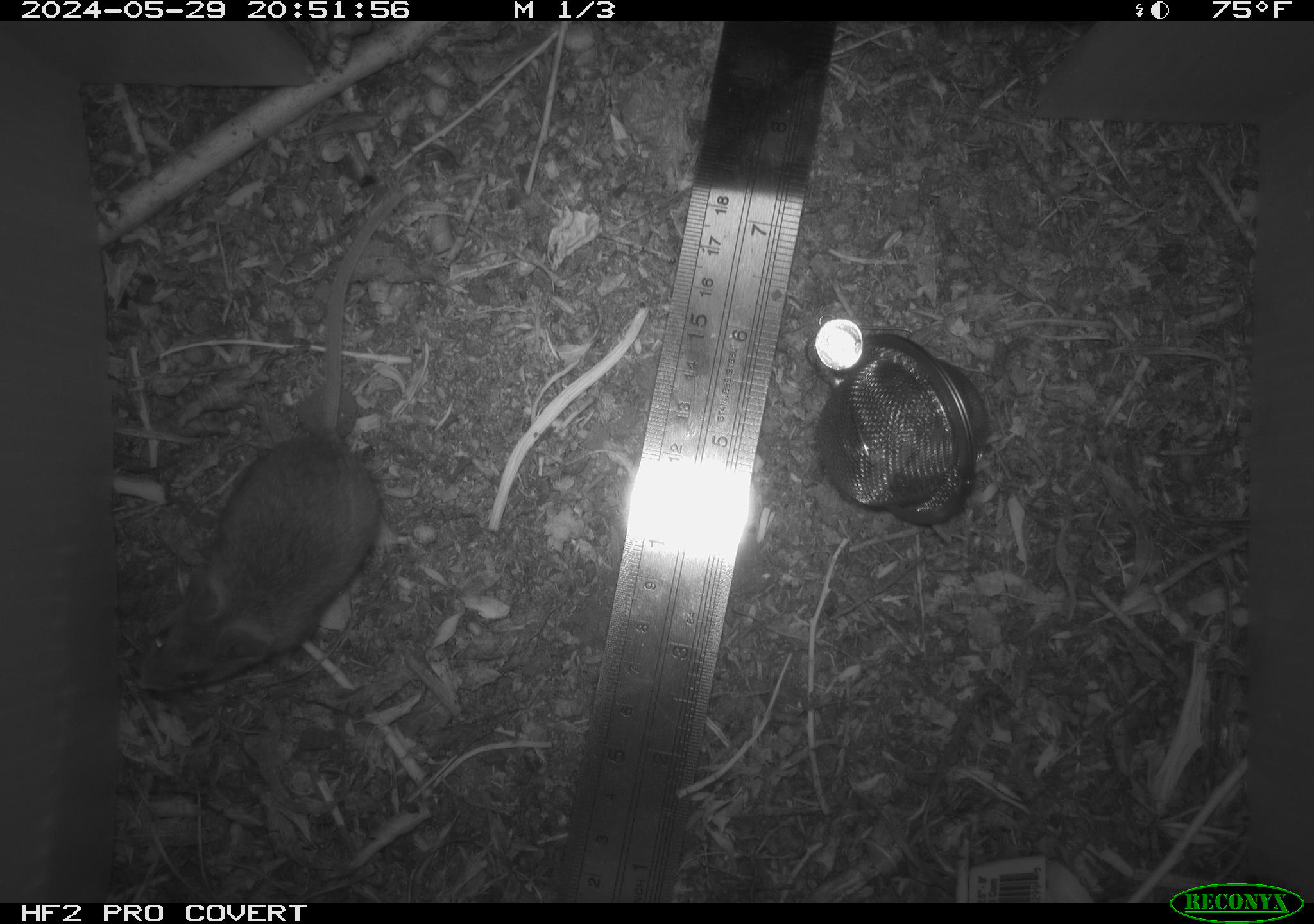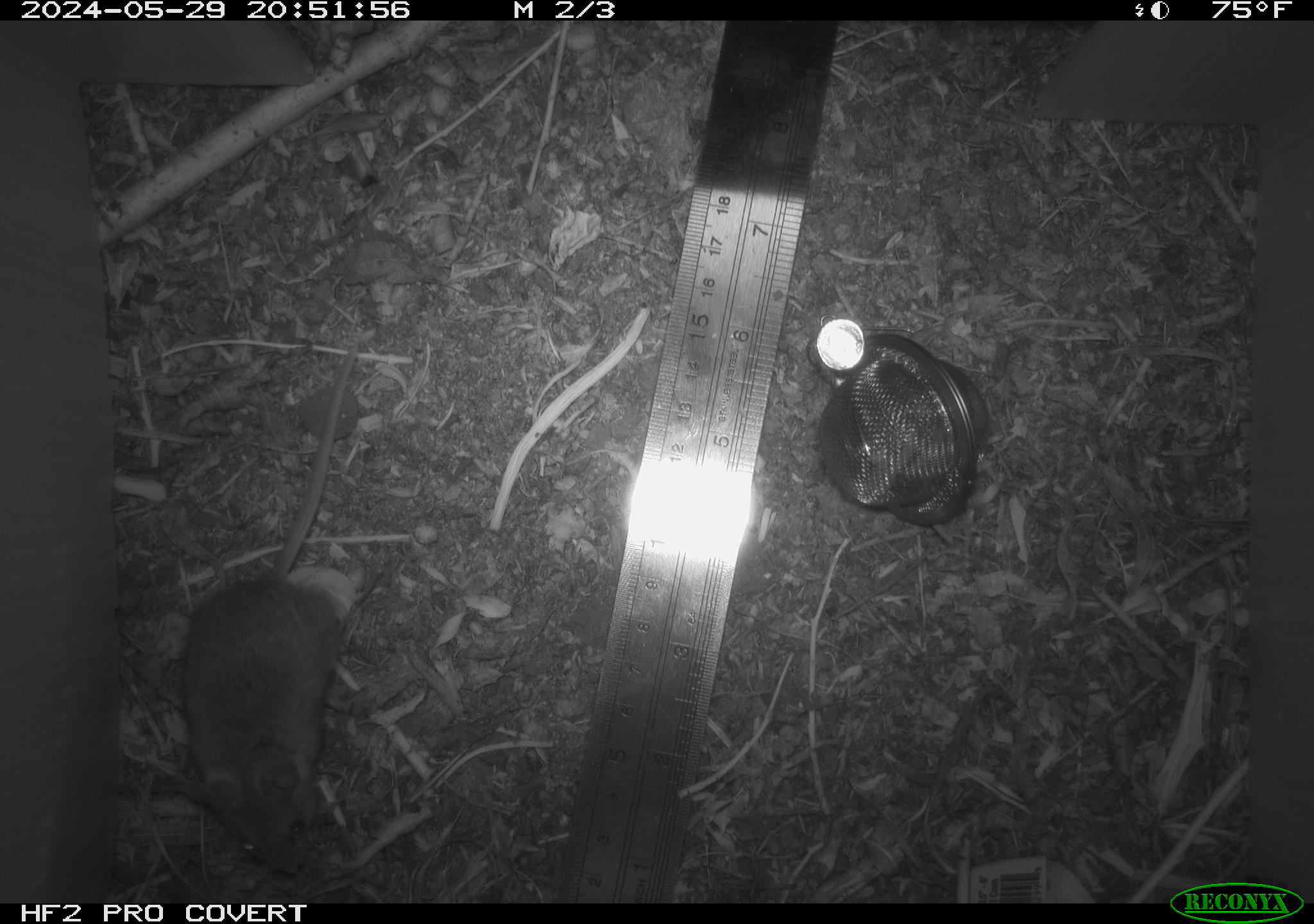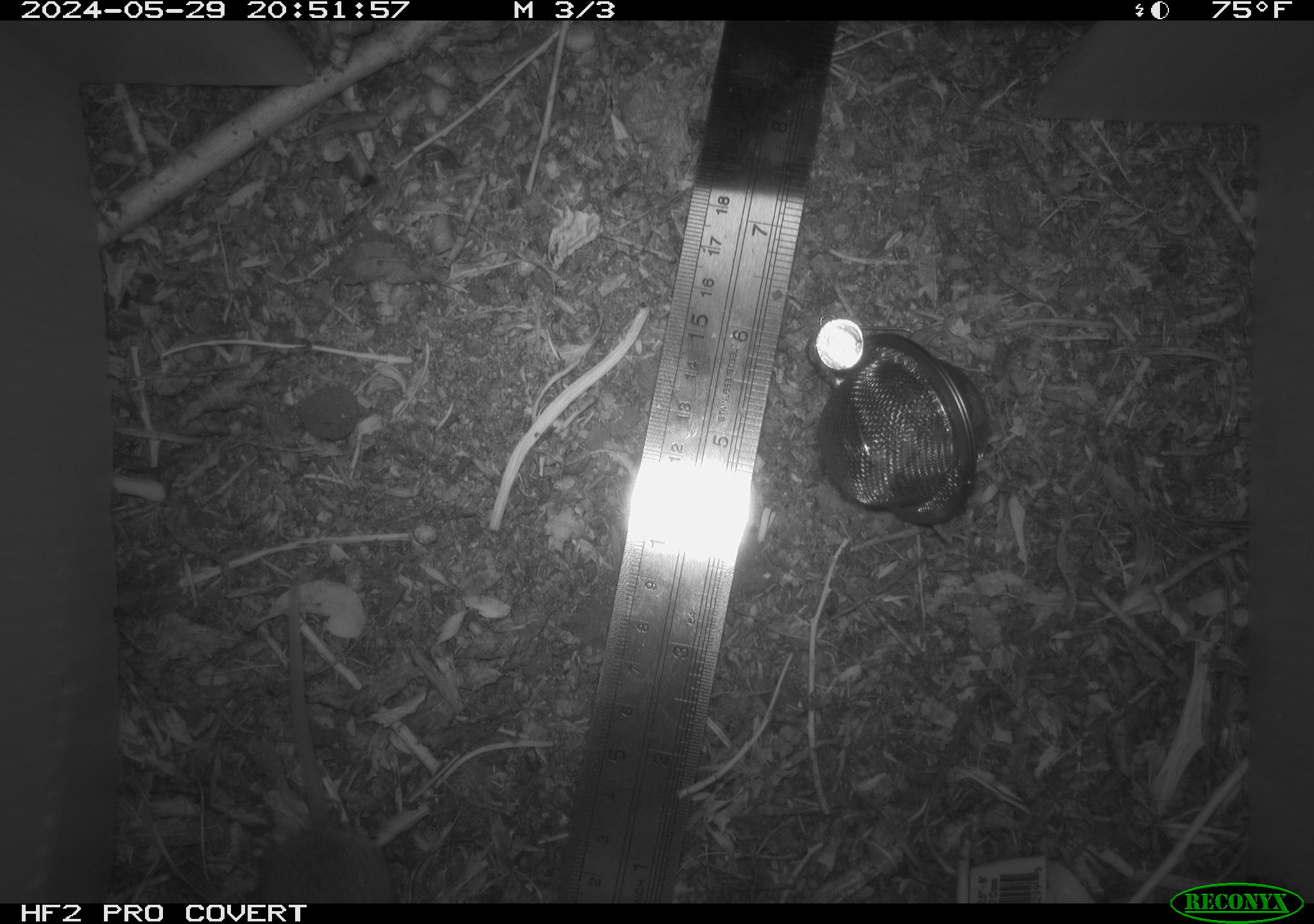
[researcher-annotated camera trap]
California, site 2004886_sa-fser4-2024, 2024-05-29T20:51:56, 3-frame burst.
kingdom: Animalia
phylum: Chordata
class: Mammalia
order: Rodentia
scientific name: Rodentia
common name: rodent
Rodent (Rodentia).